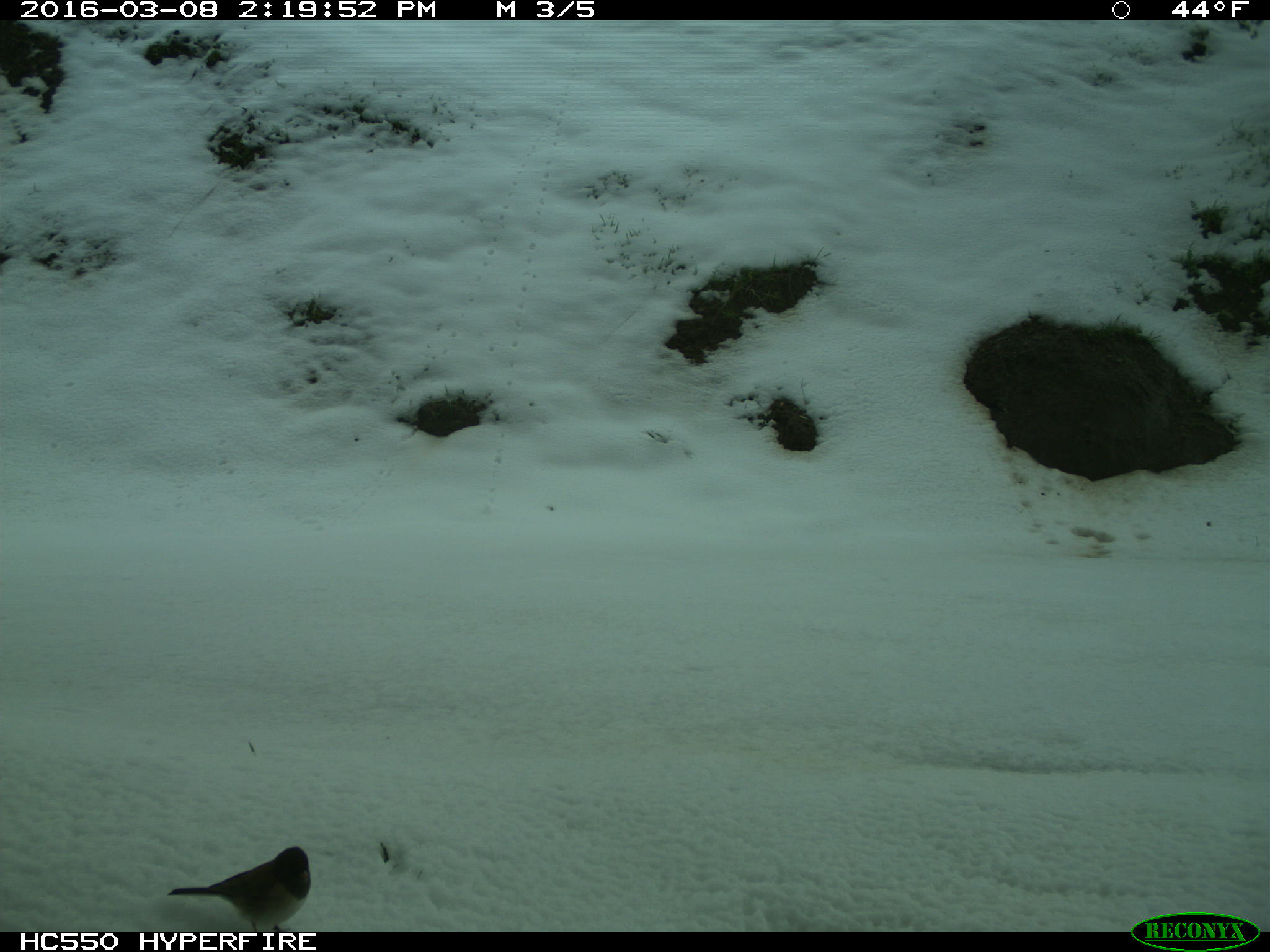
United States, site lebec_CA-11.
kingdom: Animalia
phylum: Chordata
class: Aves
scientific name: Aves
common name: birds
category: unidentified bird